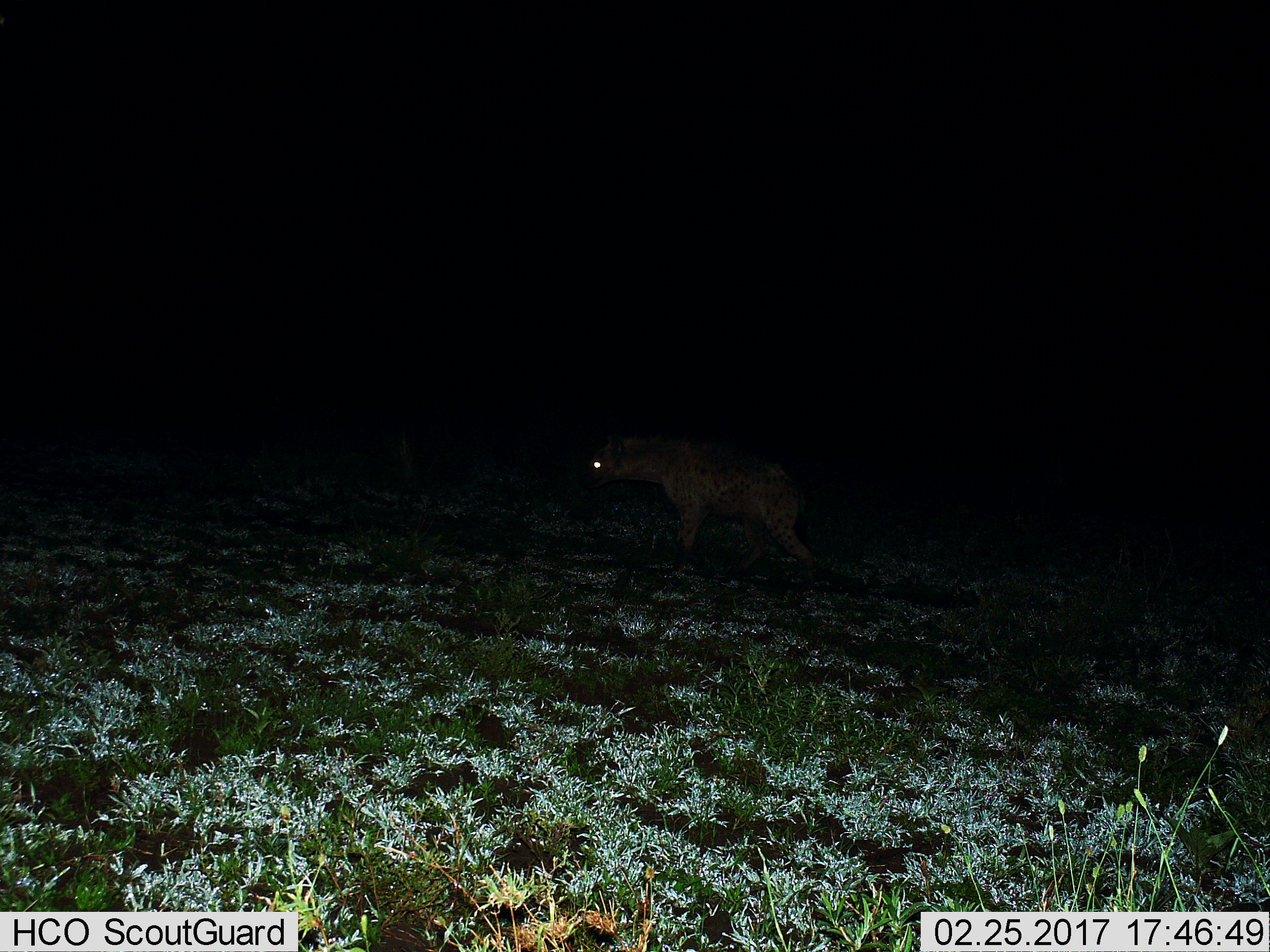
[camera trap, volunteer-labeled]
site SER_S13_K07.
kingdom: Animalia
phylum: Chordata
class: Mammalia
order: Carnivora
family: Hyaenidae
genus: Crocuta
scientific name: Crocuta crocuta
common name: spotted hyena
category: hyenaspotted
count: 1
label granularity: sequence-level